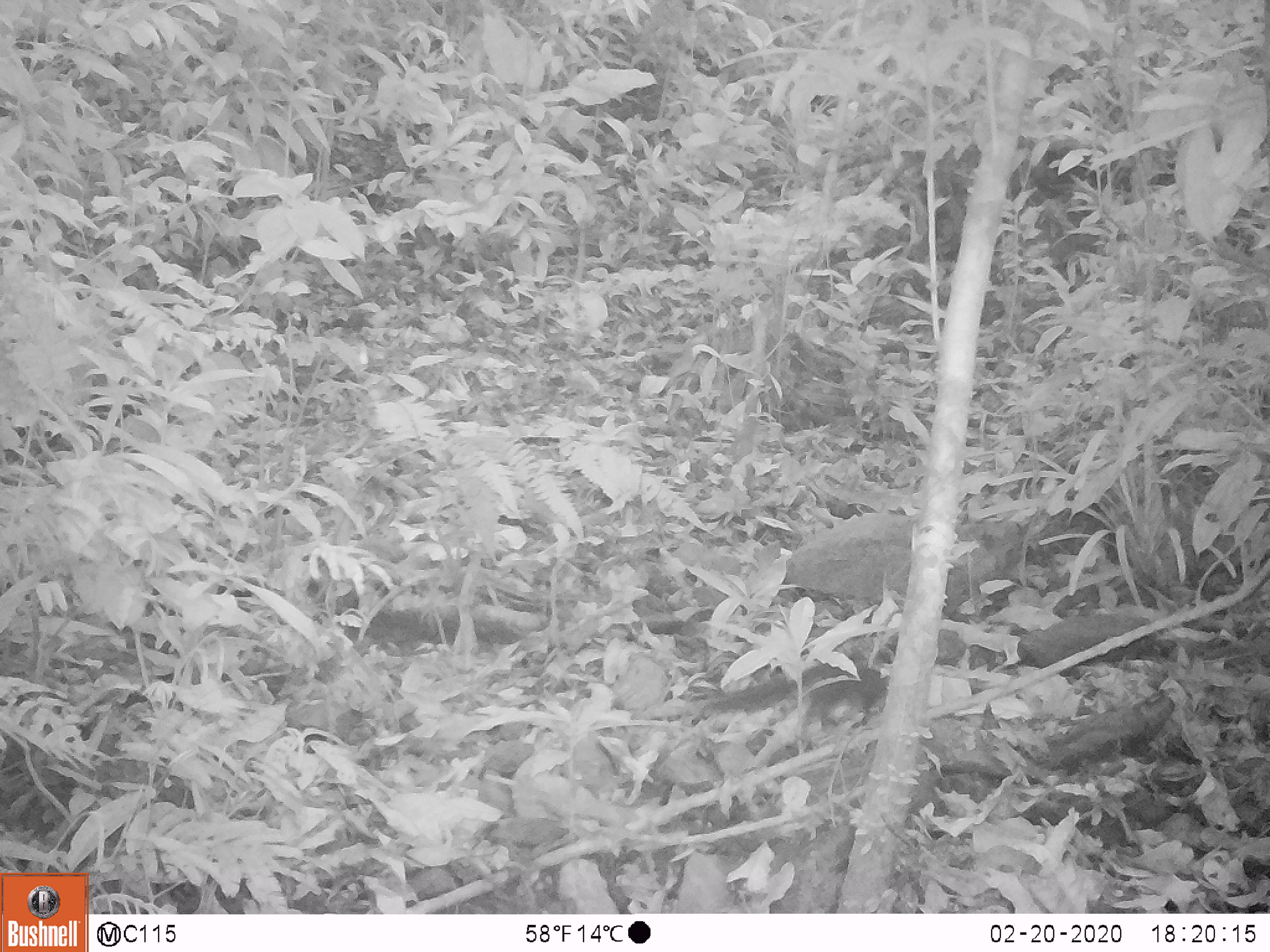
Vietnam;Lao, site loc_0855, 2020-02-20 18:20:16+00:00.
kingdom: Animalia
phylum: Chordata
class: Mammalia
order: Rodentia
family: Sciuridae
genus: Dremomys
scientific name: Dremomys rufigenis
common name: red-cheeked squirrel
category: red cheeked squirrel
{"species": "red cheeked squirrel (red-cheeked squirrel) (Dremomys rufigenis)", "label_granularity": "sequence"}